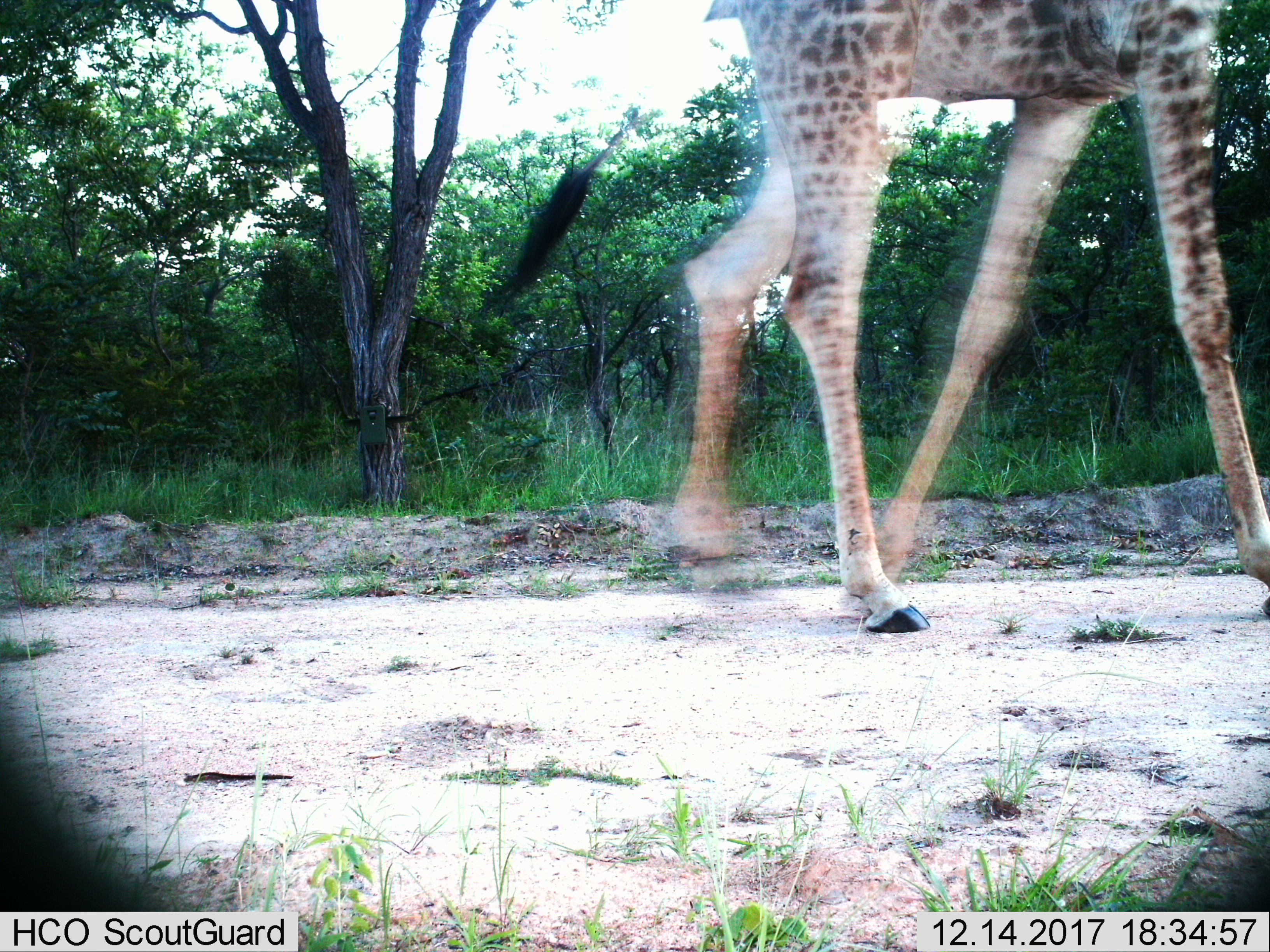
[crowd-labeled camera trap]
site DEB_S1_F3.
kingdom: Animalia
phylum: Chordata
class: Mammalia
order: Artiodactyla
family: Giraffidae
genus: Giraffa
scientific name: Giraffa camelopardalis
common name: giraffe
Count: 1.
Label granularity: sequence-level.